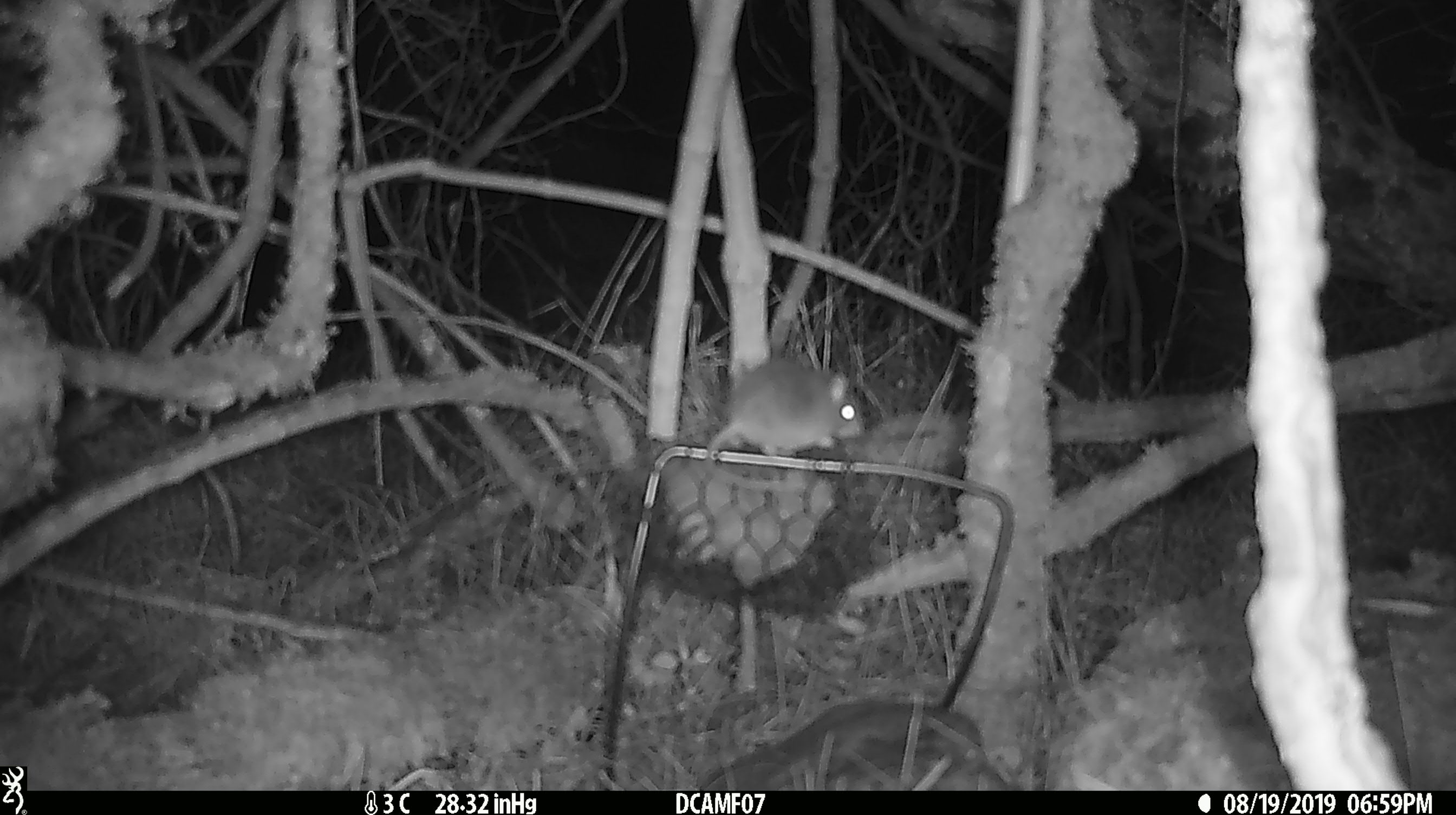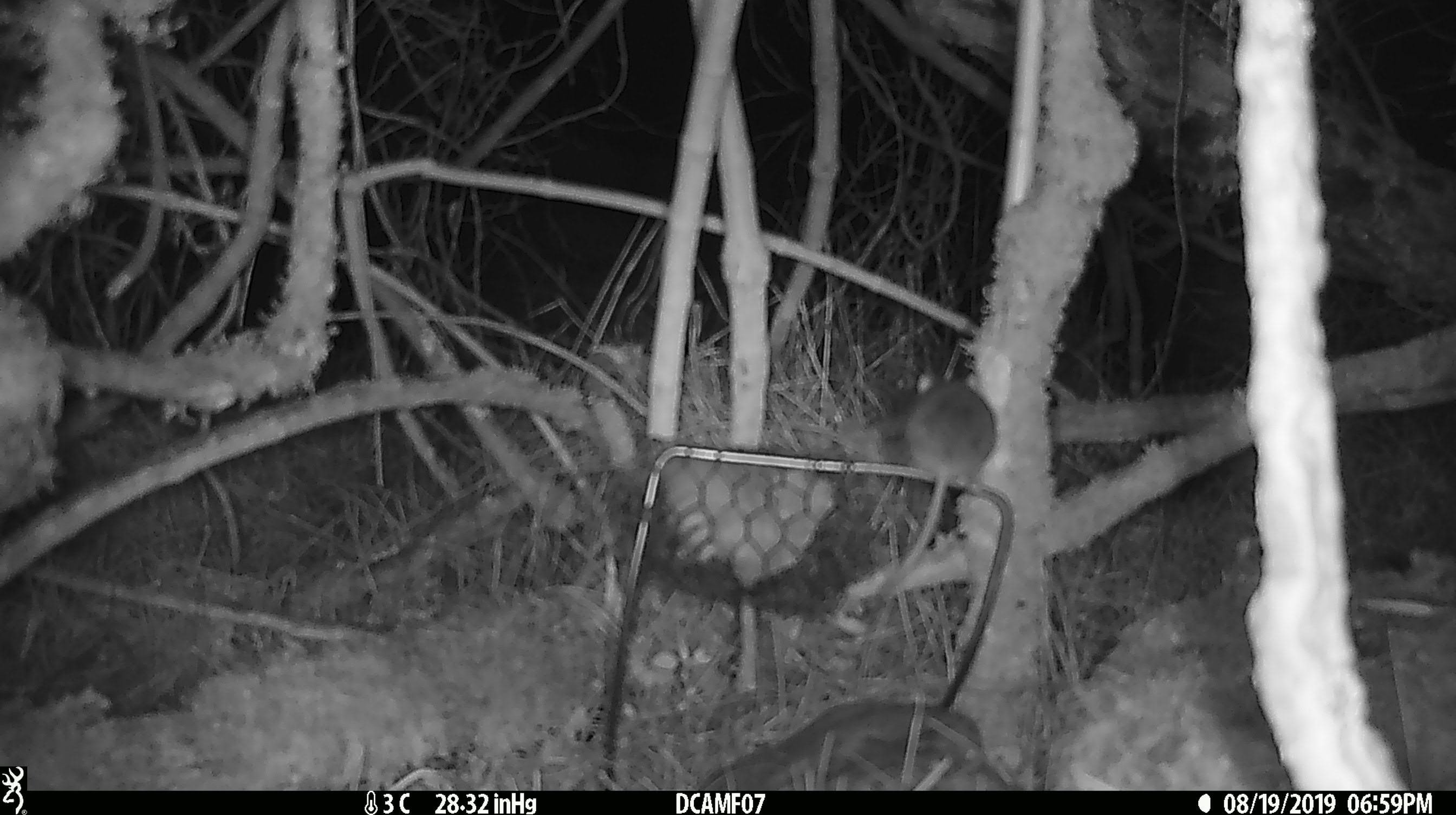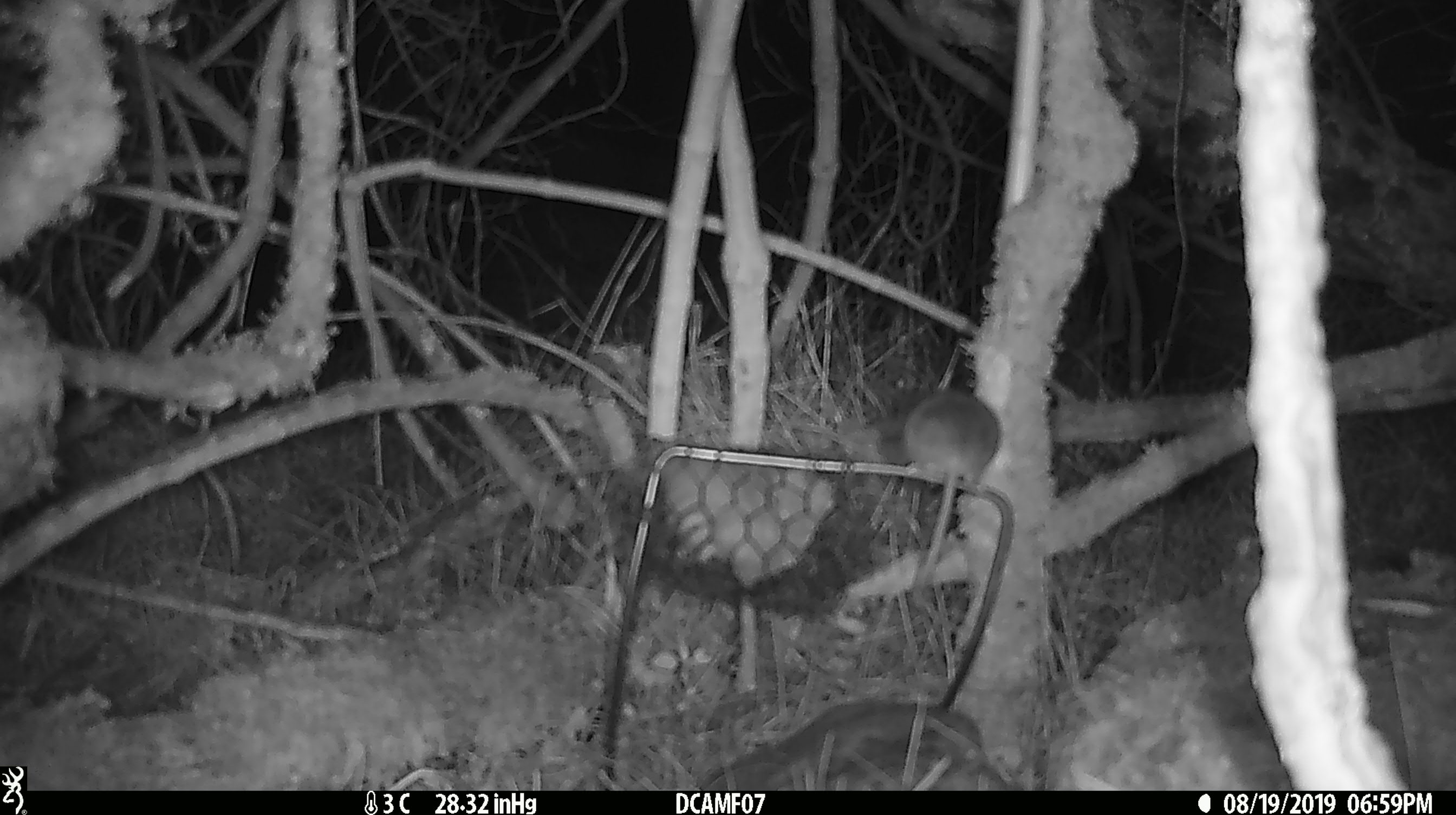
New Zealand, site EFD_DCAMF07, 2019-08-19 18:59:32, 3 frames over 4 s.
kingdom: Animalia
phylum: Chordata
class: Mammalia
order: Rodentia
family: Muridae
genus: Mus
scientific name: Mus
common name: mouse